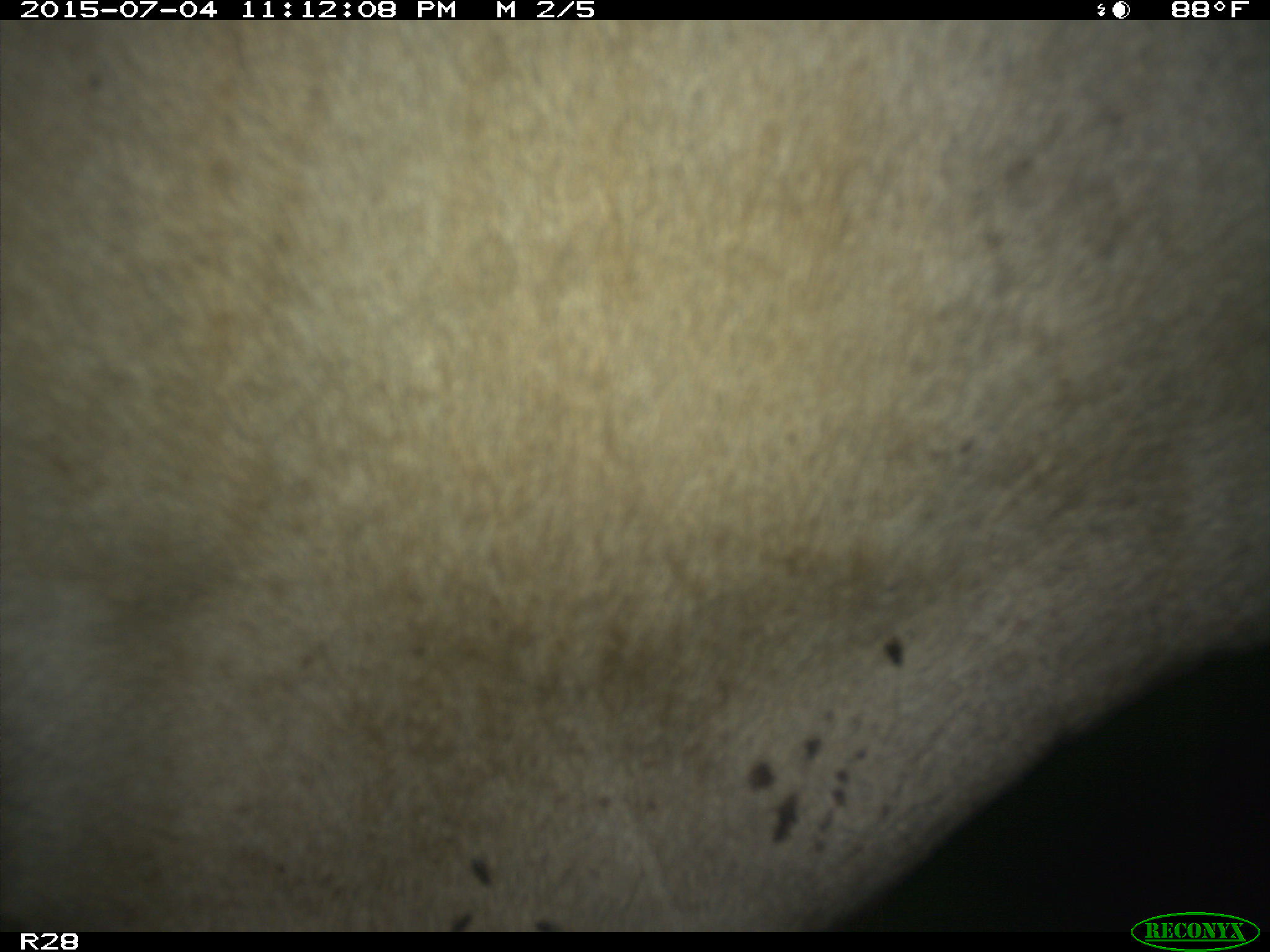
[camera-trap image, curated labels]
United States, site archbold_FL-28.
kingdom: Animalia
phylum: Chordata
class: Mammalia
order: Artiodactyla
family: Bovidae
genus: Bos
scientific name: Bos taurus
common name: domestic cow